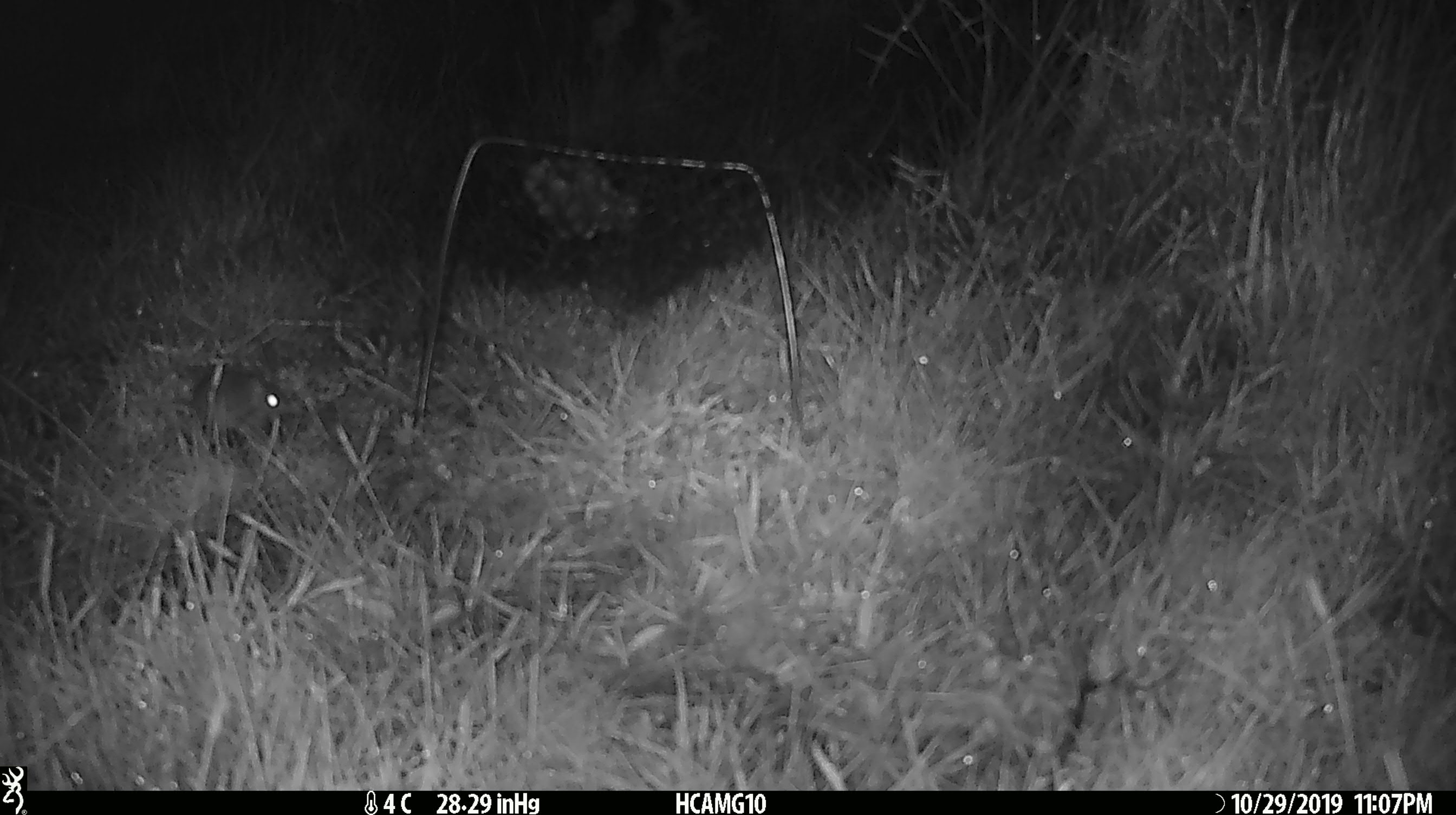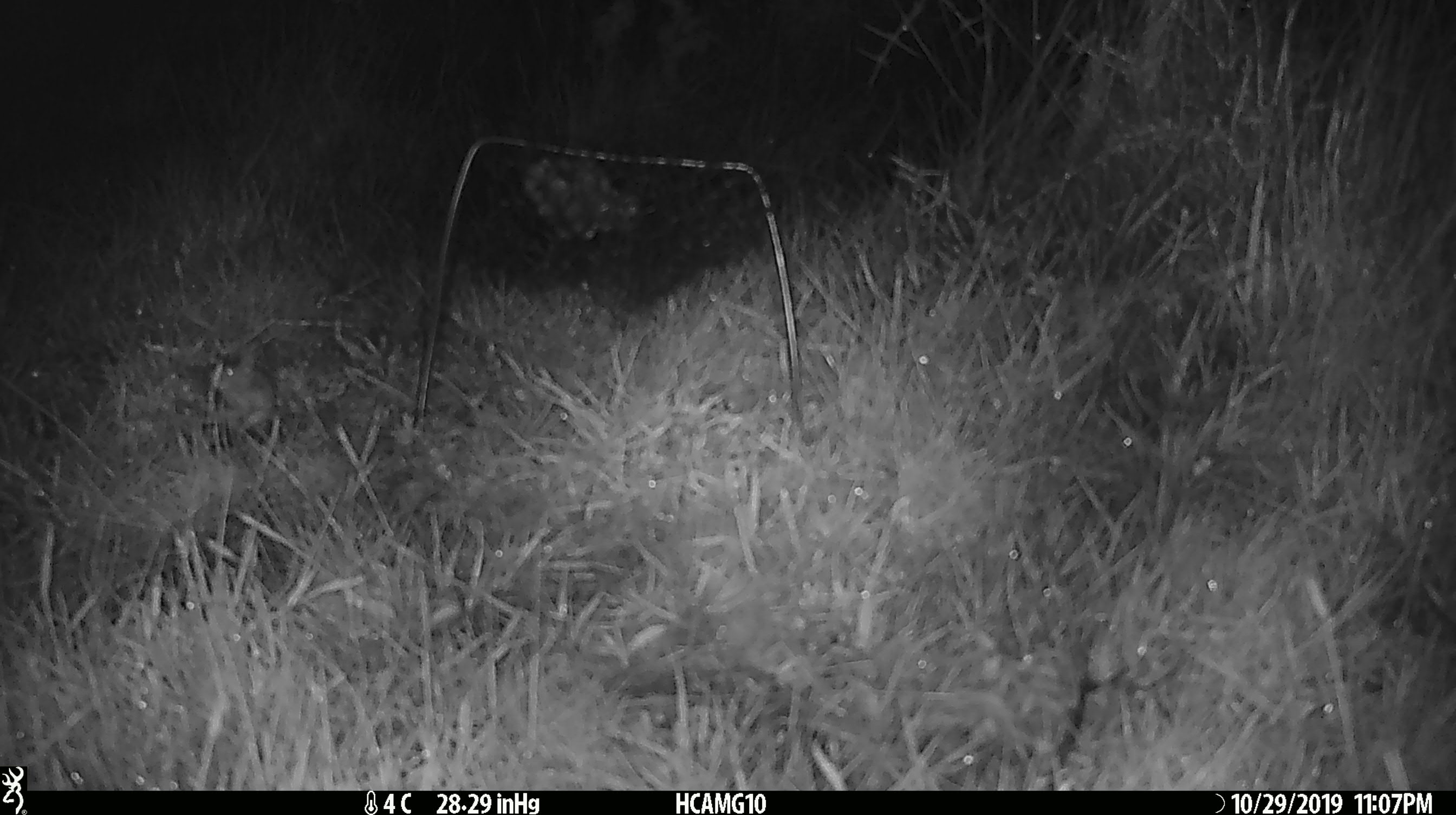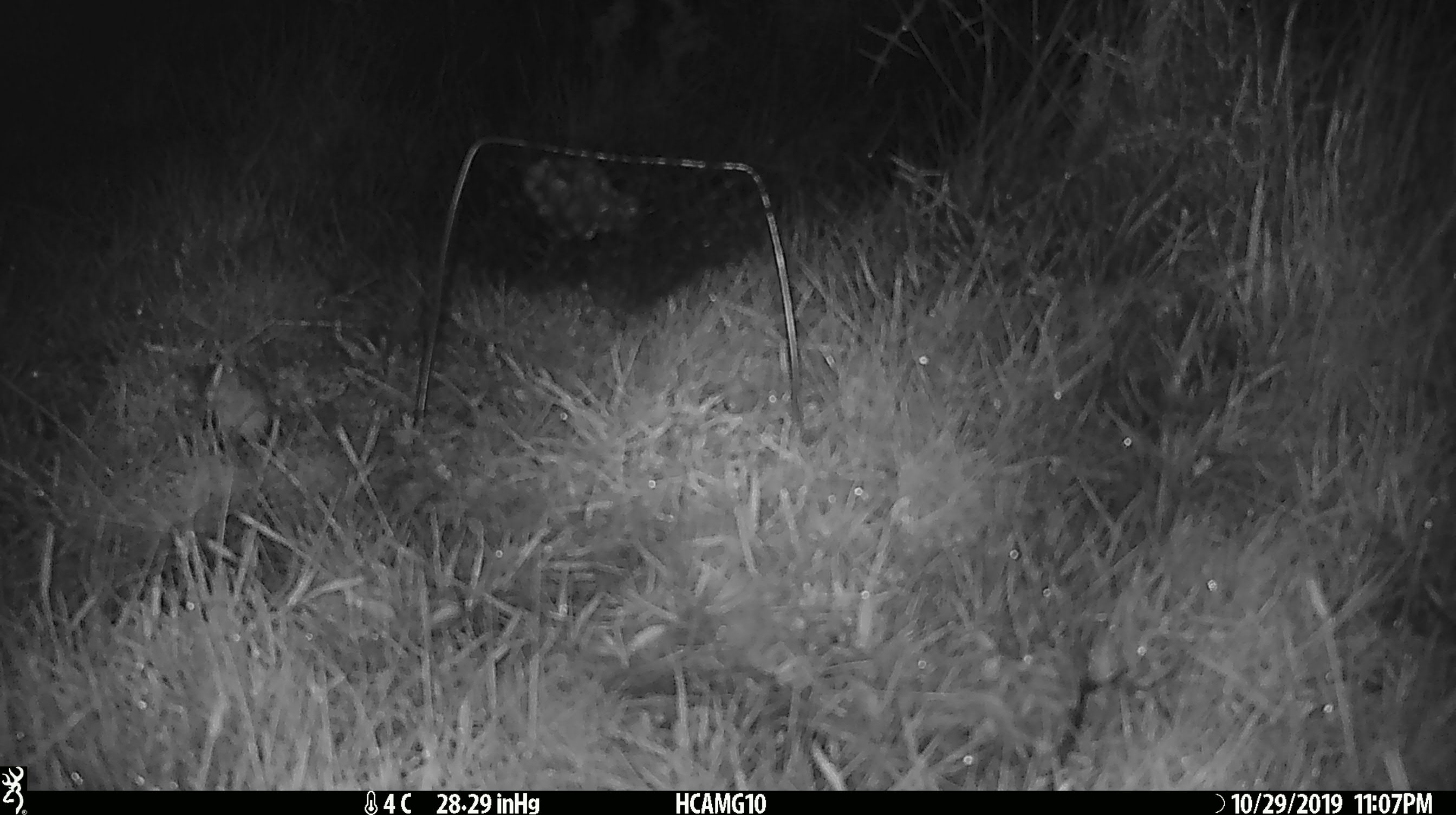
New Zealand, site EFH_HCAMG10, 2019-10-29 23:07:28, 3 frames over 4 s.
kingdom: Animalia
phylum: Chordata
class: Mammalia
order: Rodentia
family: Muridae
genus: Mus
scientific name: Mus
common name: mouse